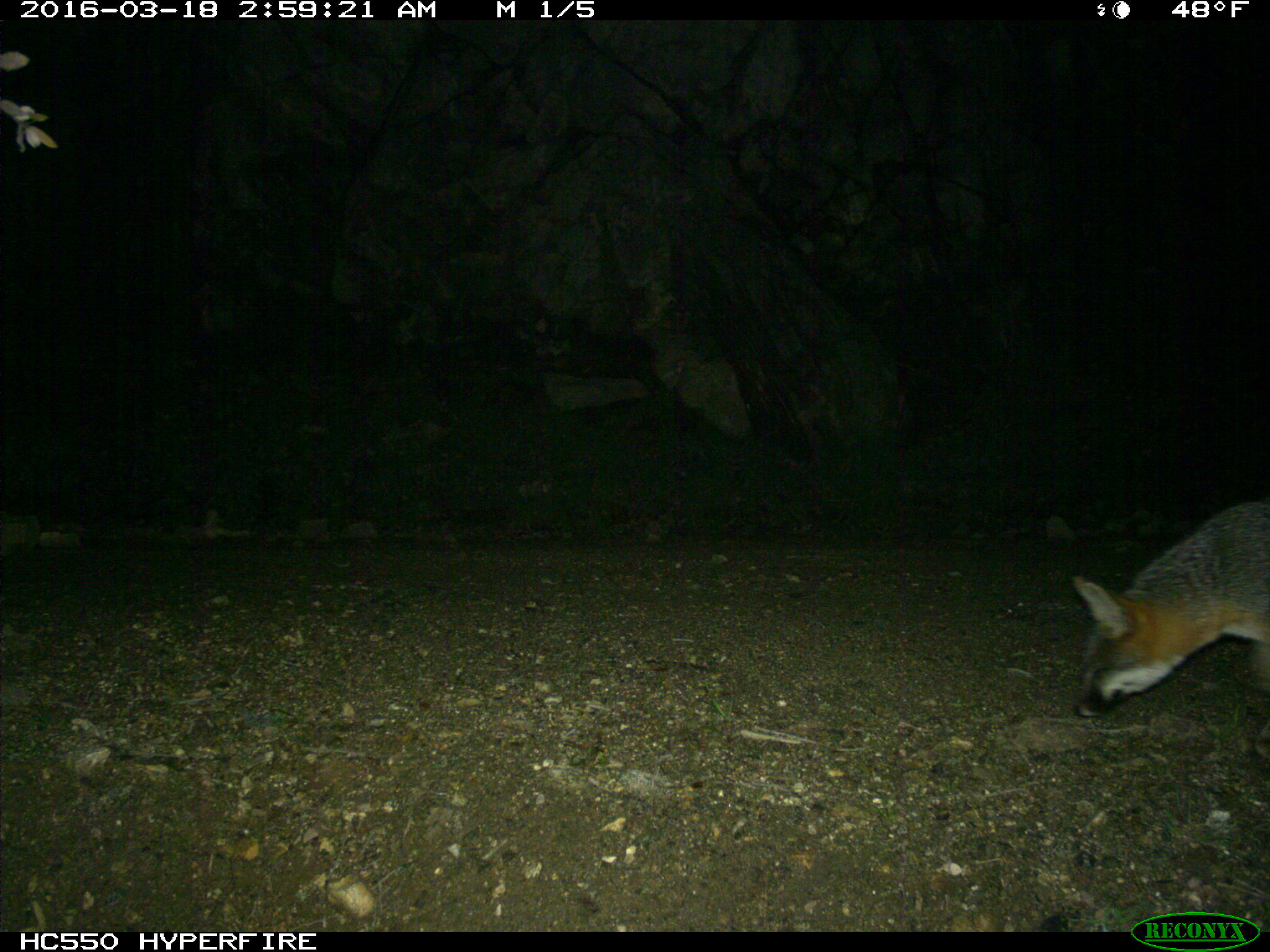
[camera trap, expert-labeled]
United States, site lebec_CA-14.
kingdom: Animalia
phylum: Chordata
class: Mammalia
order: Carnivora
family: Canidae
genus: Urocyon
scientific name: Urocyon cinereoargenteus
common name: gray fox